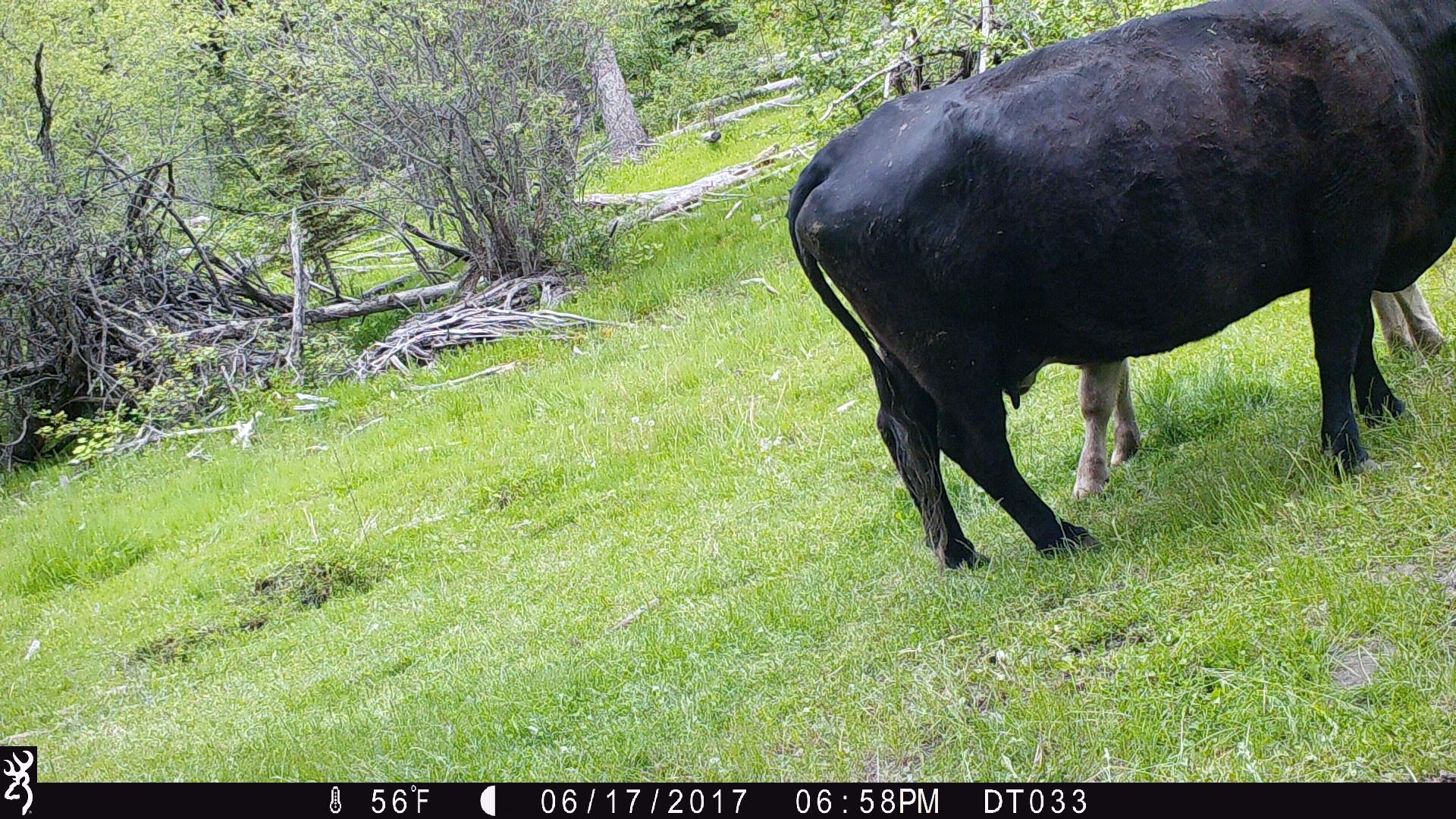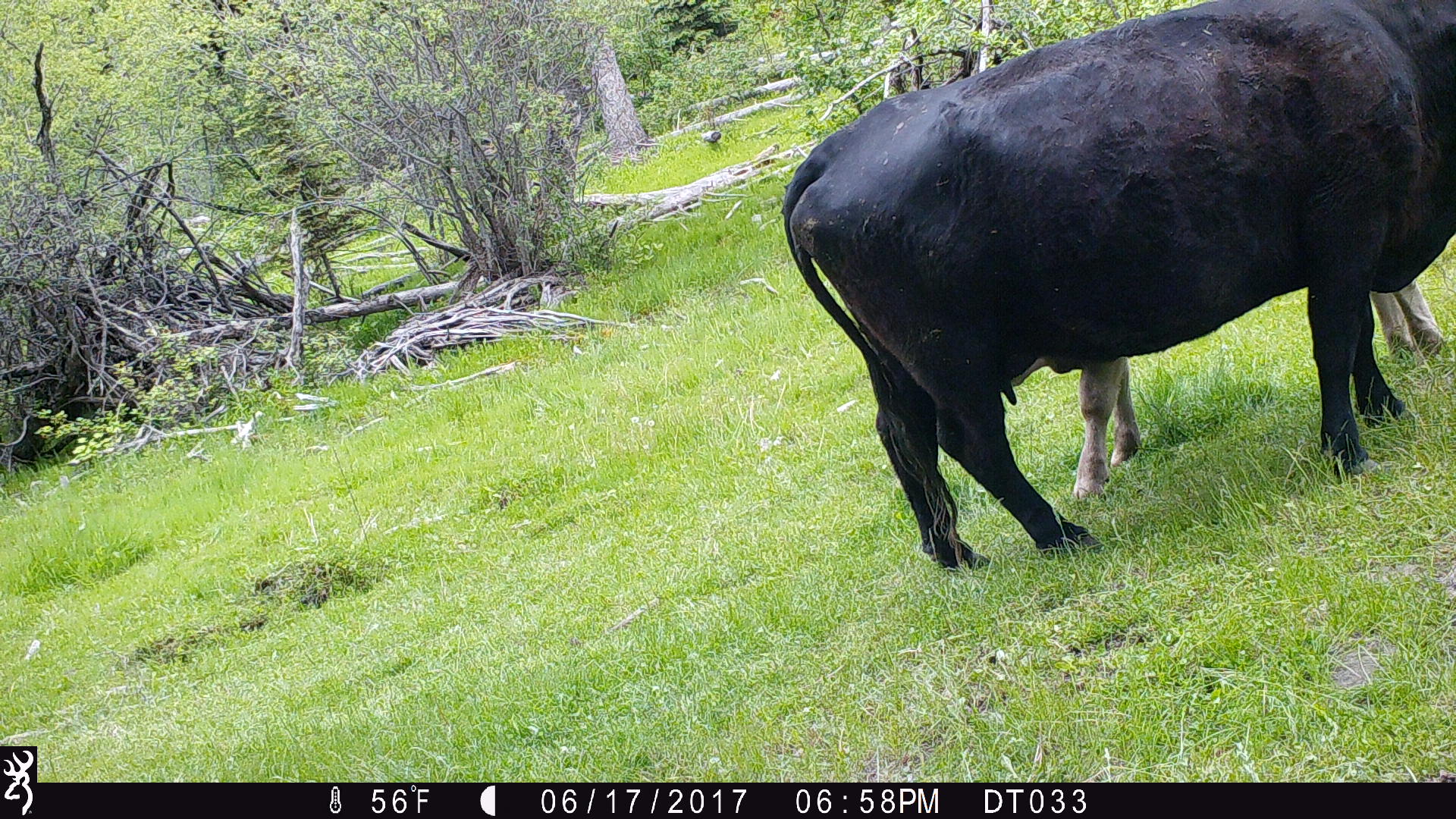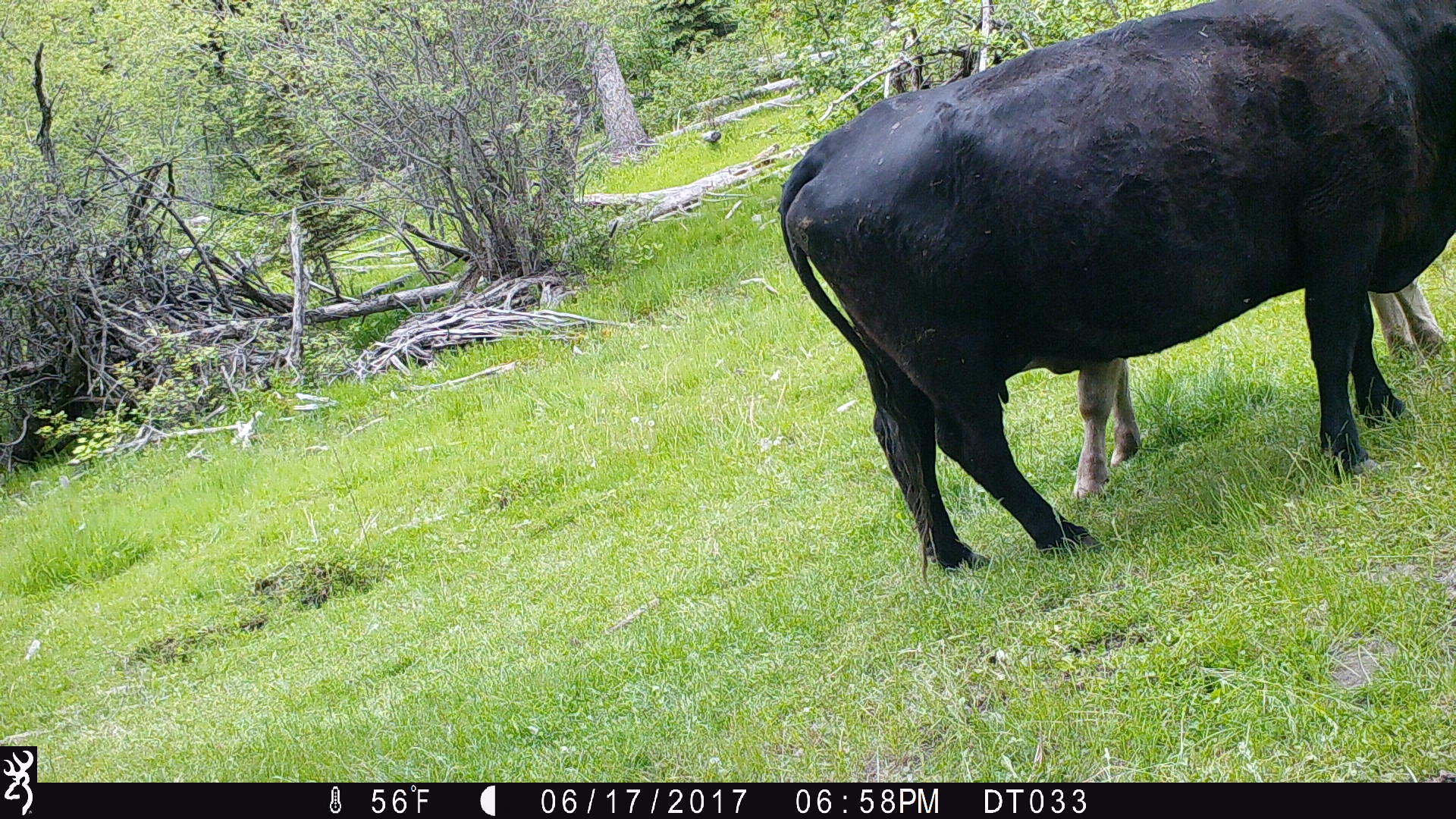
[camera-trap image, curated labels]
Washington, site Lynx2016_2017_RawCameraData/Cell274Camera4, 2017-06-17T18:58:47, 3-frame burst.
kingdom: Animalia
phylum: Chordata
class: Mammalia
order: Artiodactyla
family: Bovidae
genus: Bos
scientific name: Bos taurus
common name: domestic cattle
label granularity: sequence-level